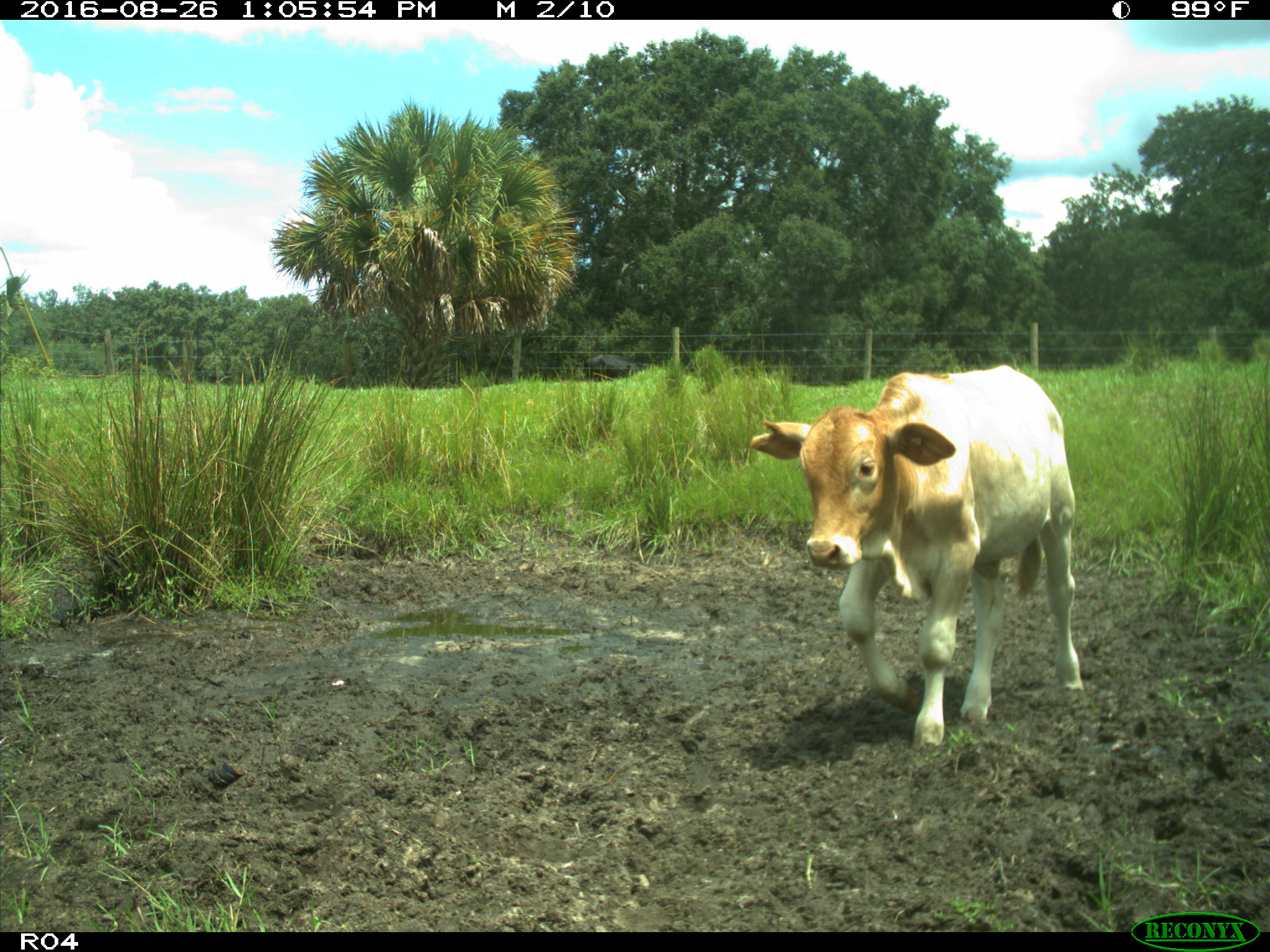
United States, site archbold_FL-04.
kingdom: Animalia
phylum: Chordata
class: Mammalia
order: Artiodactyla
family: Bovidae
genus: Bos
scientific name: Bos taurus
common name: domestic cow